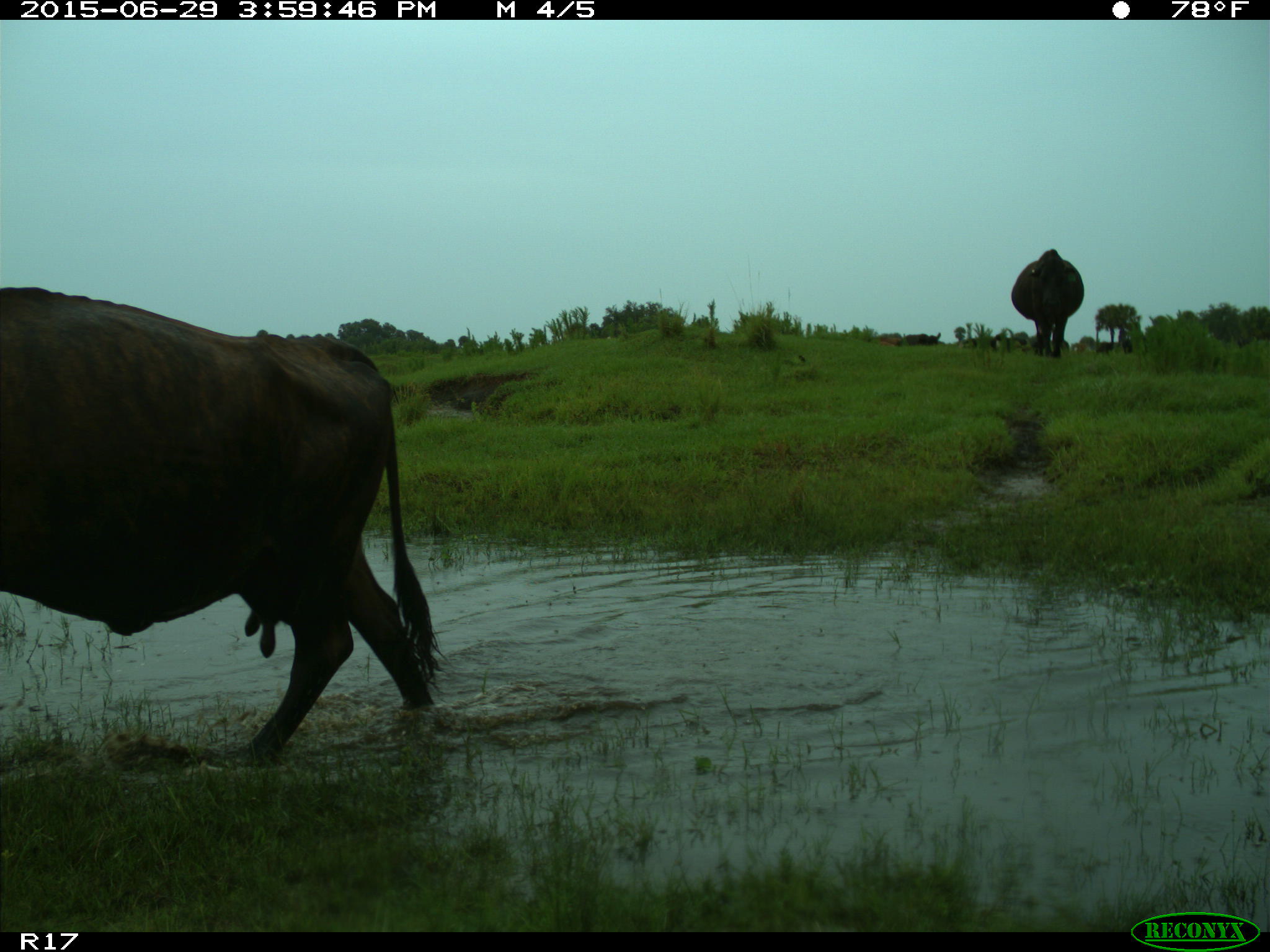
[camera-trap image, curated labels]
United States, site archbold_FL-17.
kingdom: Animalia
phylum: Chordata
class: Mammalia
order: Artiodactyla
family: Bovidae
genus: Bos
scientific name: Bos taurus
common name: domestic cow